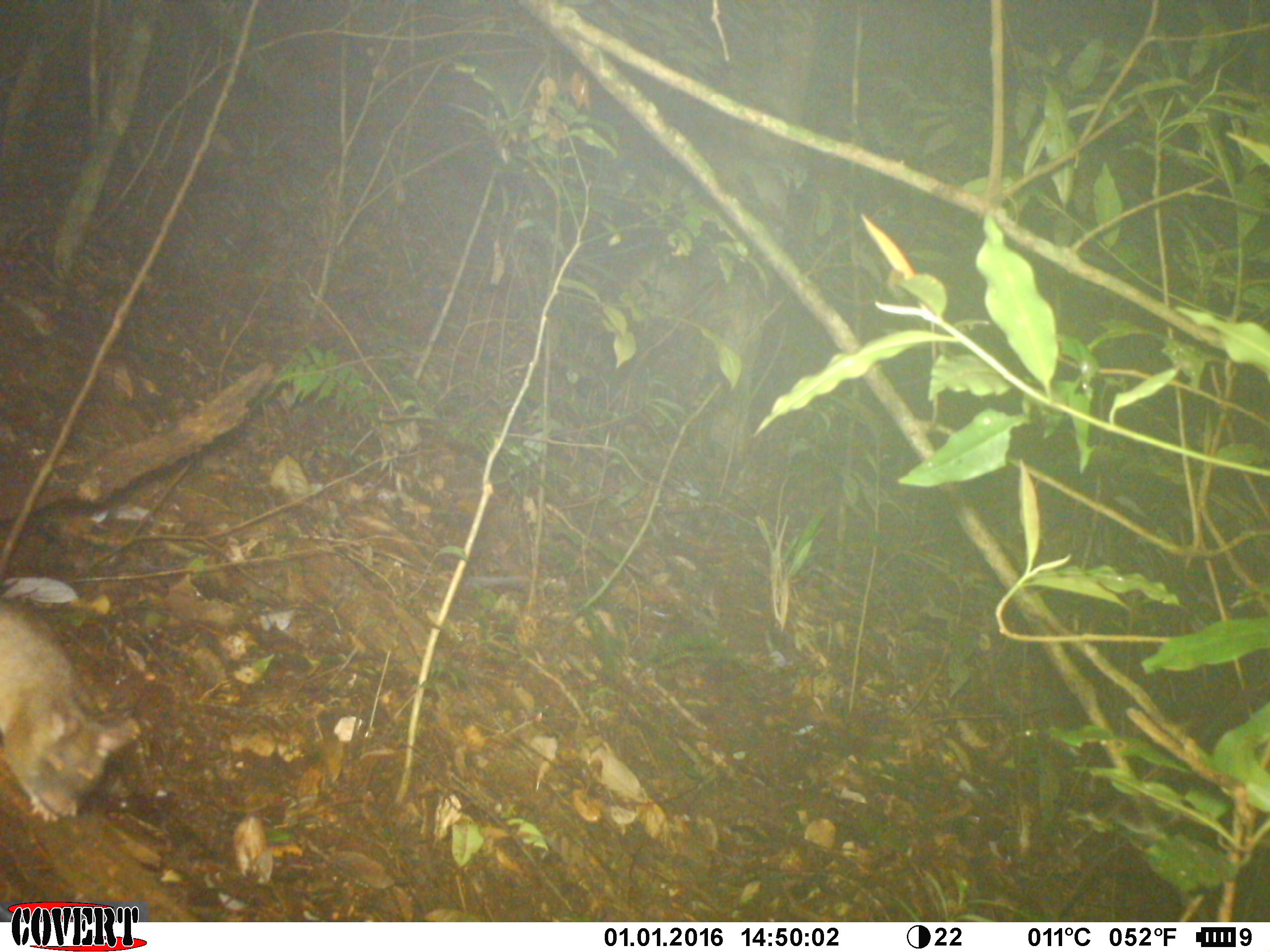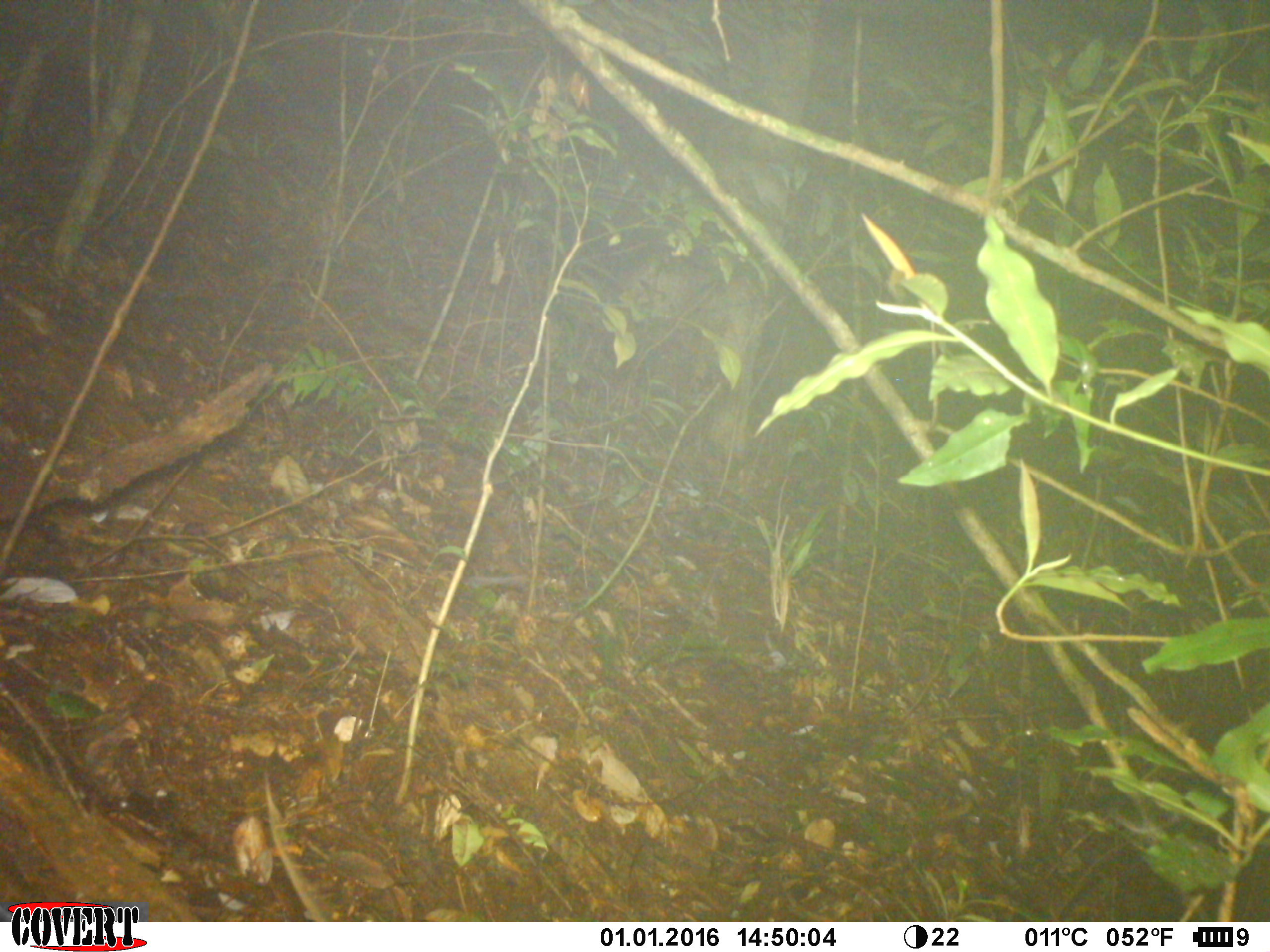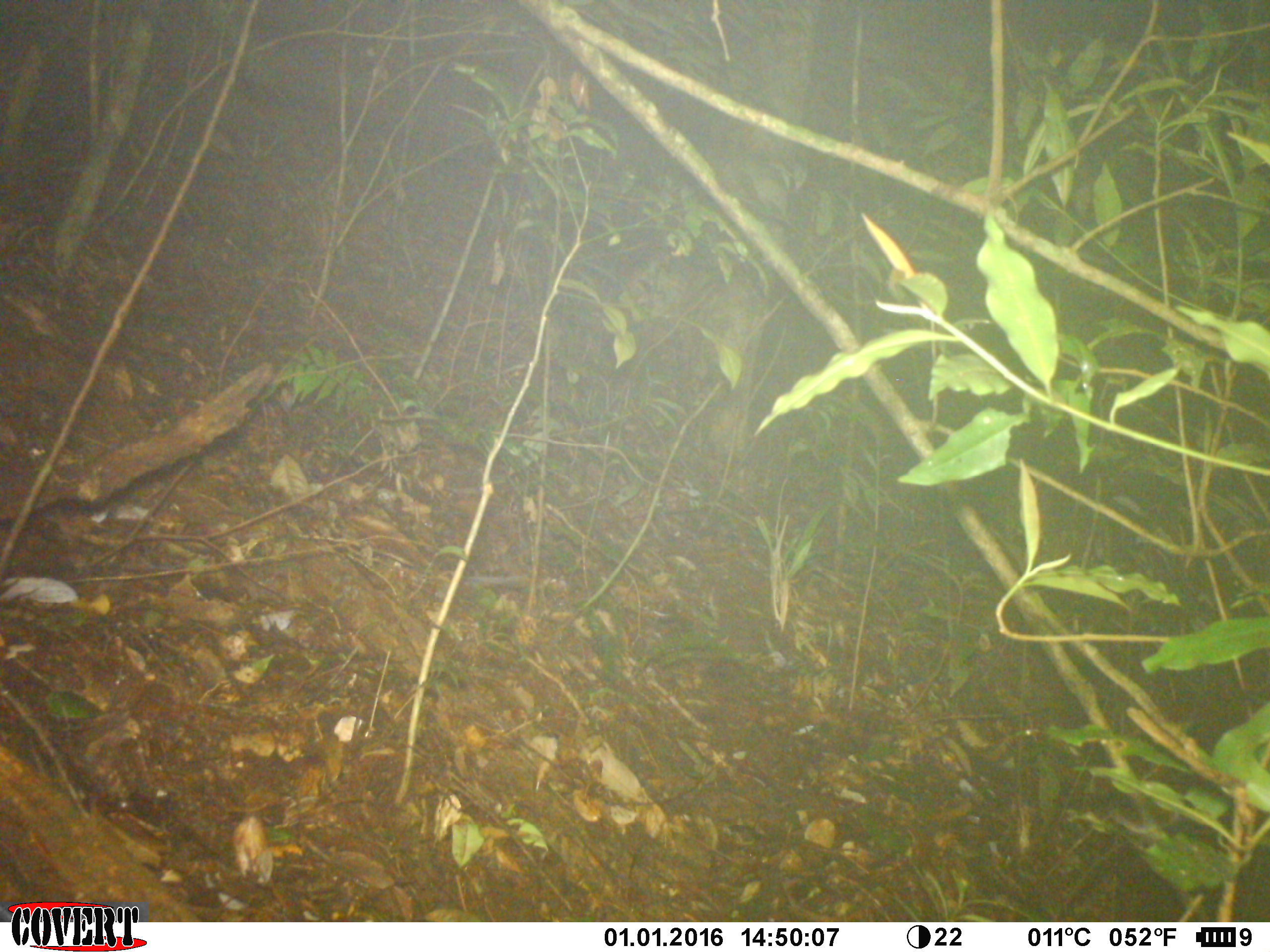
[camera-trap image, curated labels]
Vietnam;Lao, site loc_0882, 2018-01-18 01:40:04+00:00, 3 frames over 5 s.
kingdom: Animalia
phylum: Chordata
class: Mammalia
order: Rodentia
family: Muridae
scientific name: Muridae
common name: old-world mice and rats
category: unidentified murid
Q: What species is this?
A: Unidentified murid (old-world mice and rats) (Muridae).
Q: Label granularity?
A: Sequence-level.